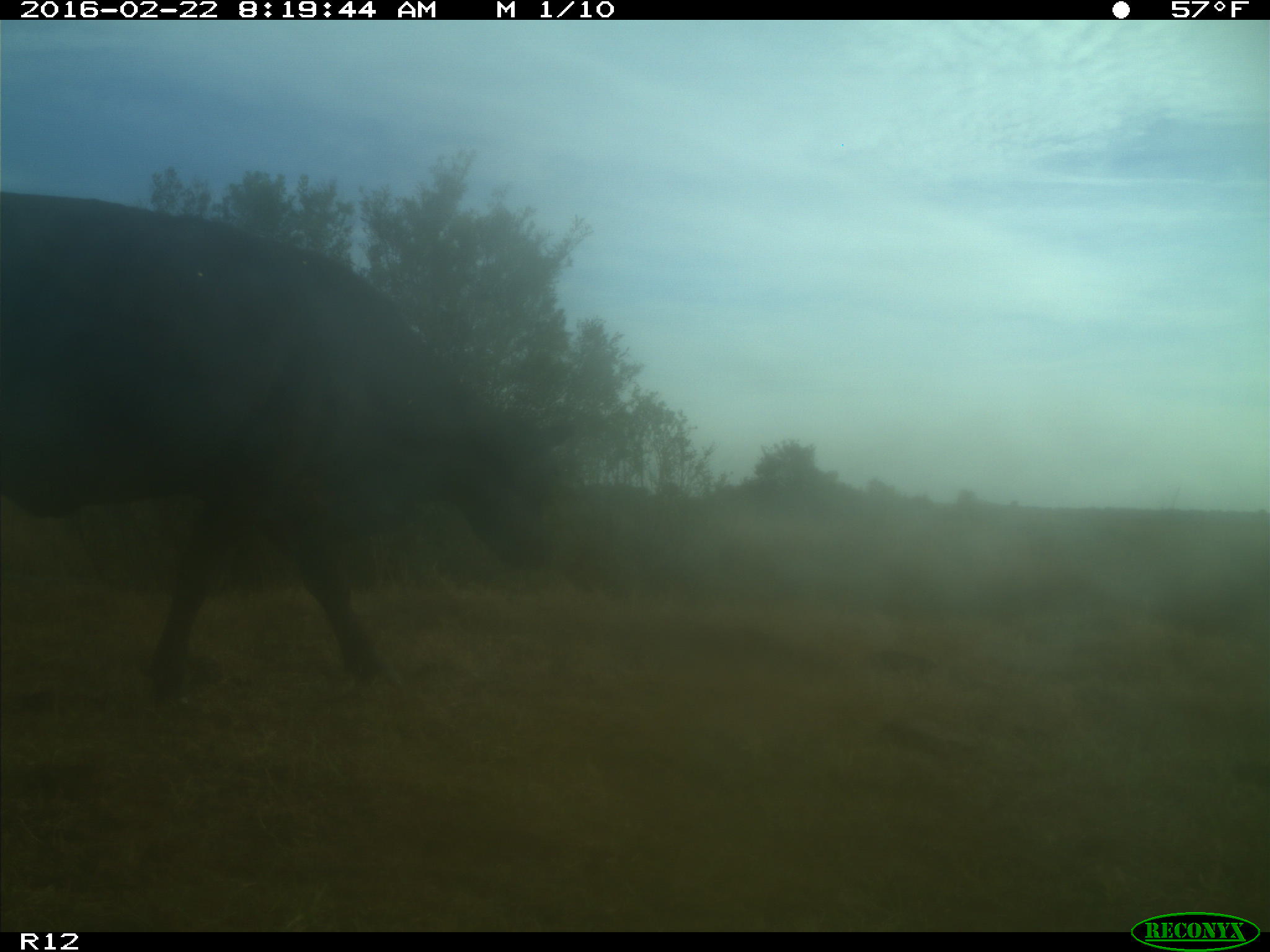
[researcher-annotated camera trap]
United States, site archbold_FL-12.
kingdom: Animalia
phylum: Chordata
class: Mammalia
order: Artiodactyla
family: Bovidae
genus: Bos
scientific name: Bos taurus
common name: domestic cow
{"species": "Bos taurus (domestic cow)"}